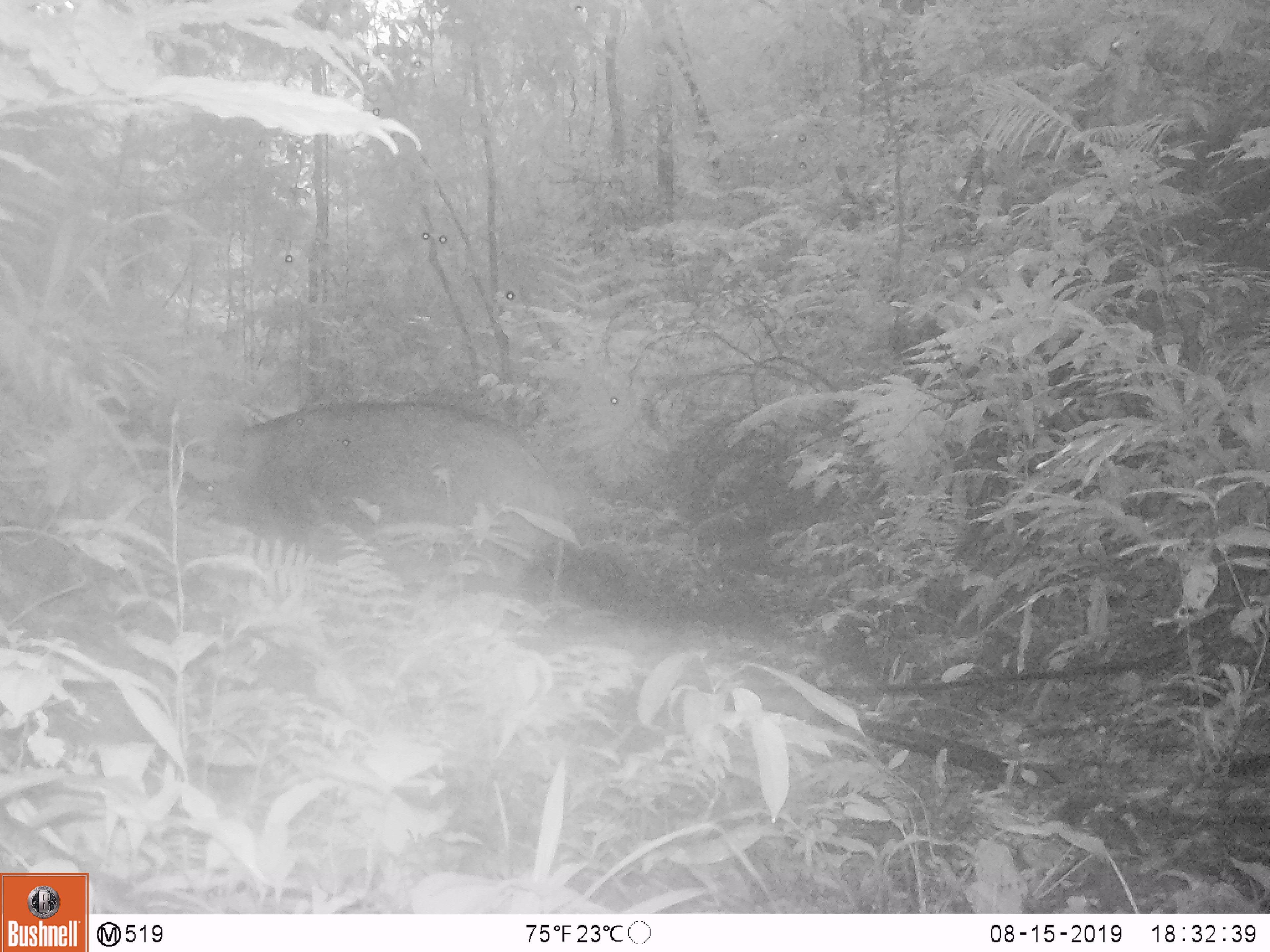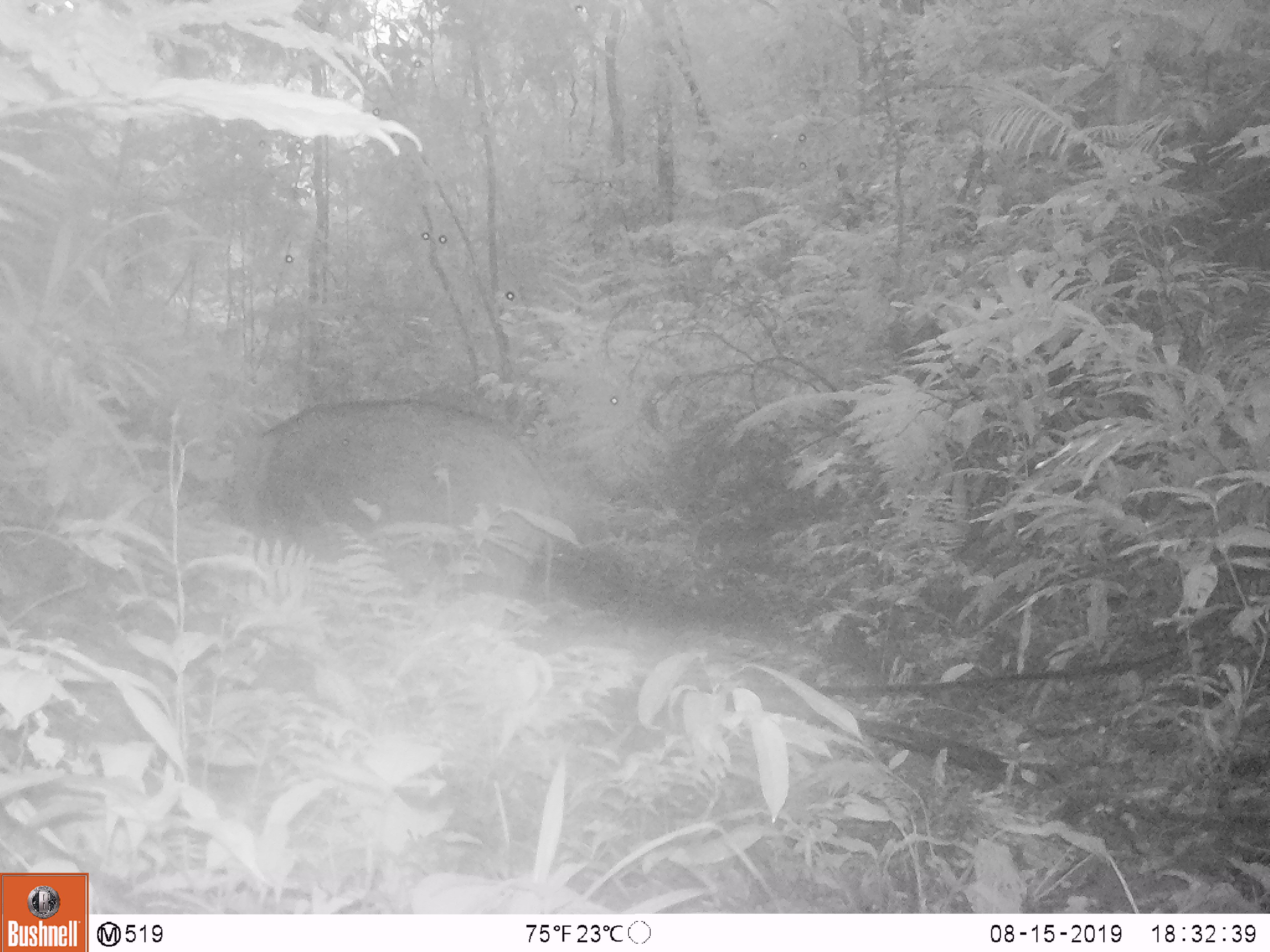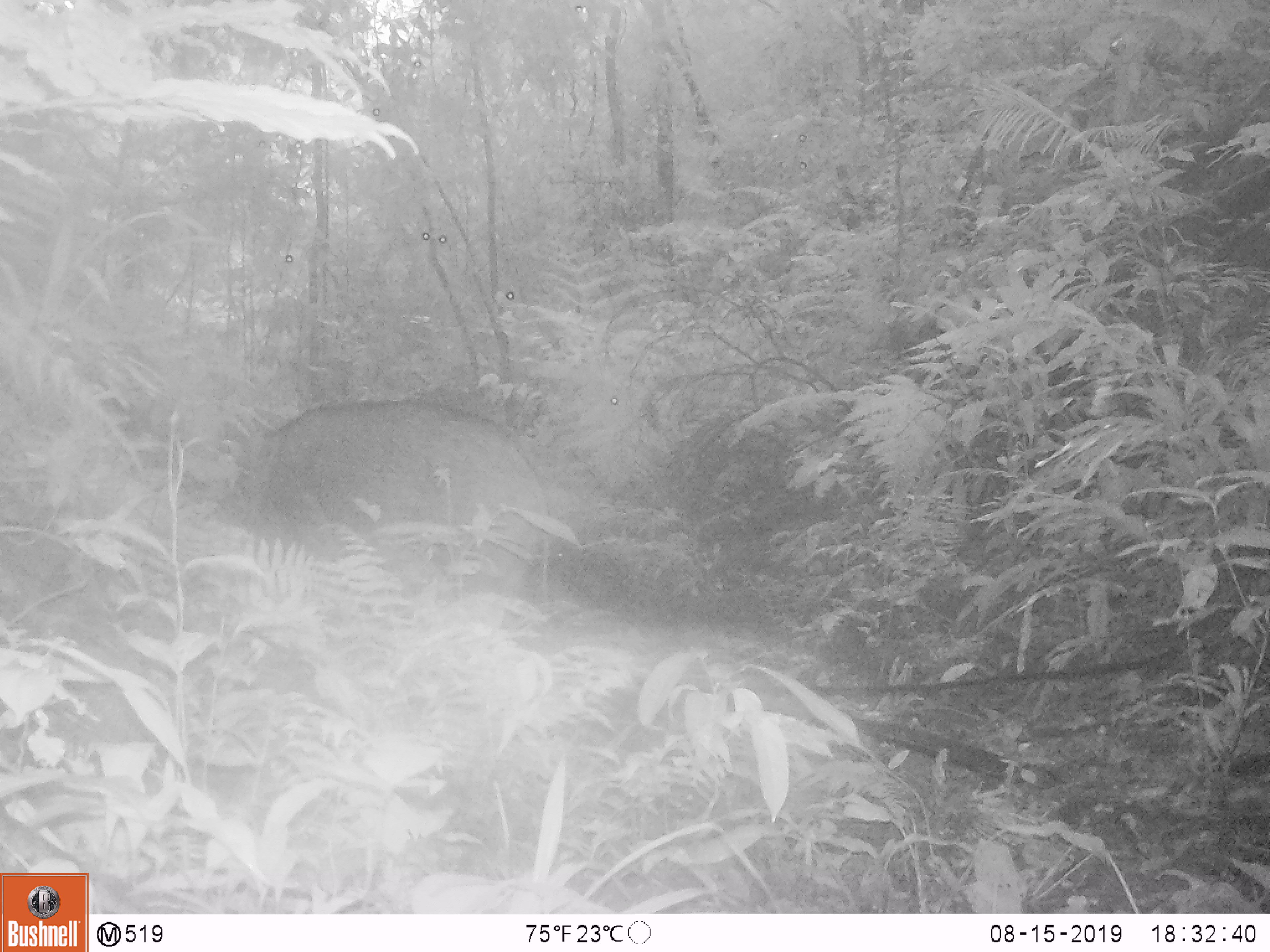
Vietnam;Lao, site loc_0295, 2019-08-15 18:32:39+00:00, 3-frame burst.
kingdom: Animalia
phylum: Chordata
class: Mammalia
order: Artiodactyla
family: Suidae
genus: Sus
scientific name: Sus scrofa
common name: eurasian wild pig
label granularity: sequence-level